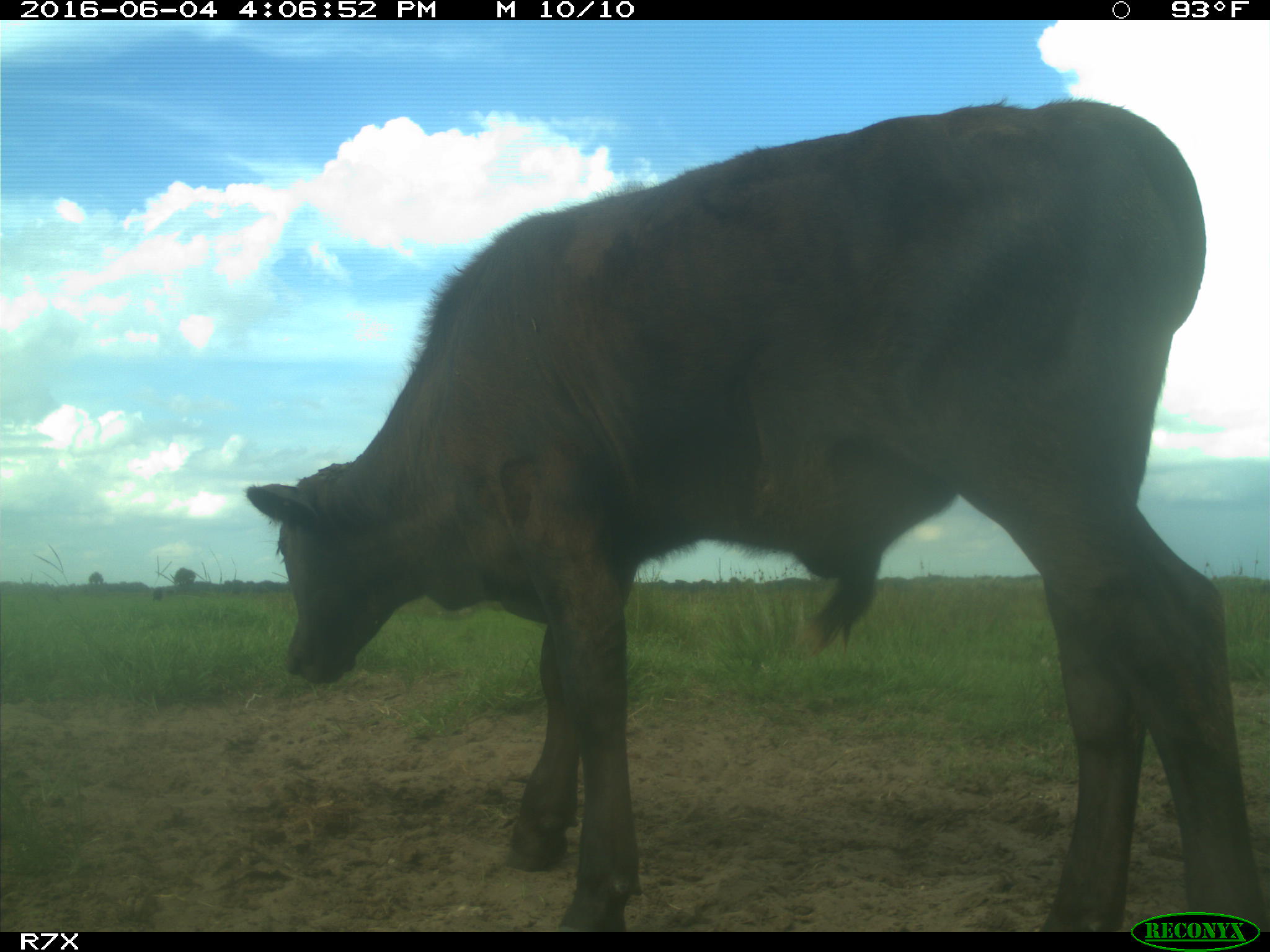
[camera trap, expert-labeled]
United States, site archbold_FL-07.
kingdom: Animalia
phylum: Chordata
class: Mammalia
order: Artiodactyla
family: Bovidae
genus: Bos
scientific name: Bos taurus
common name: domestic cow